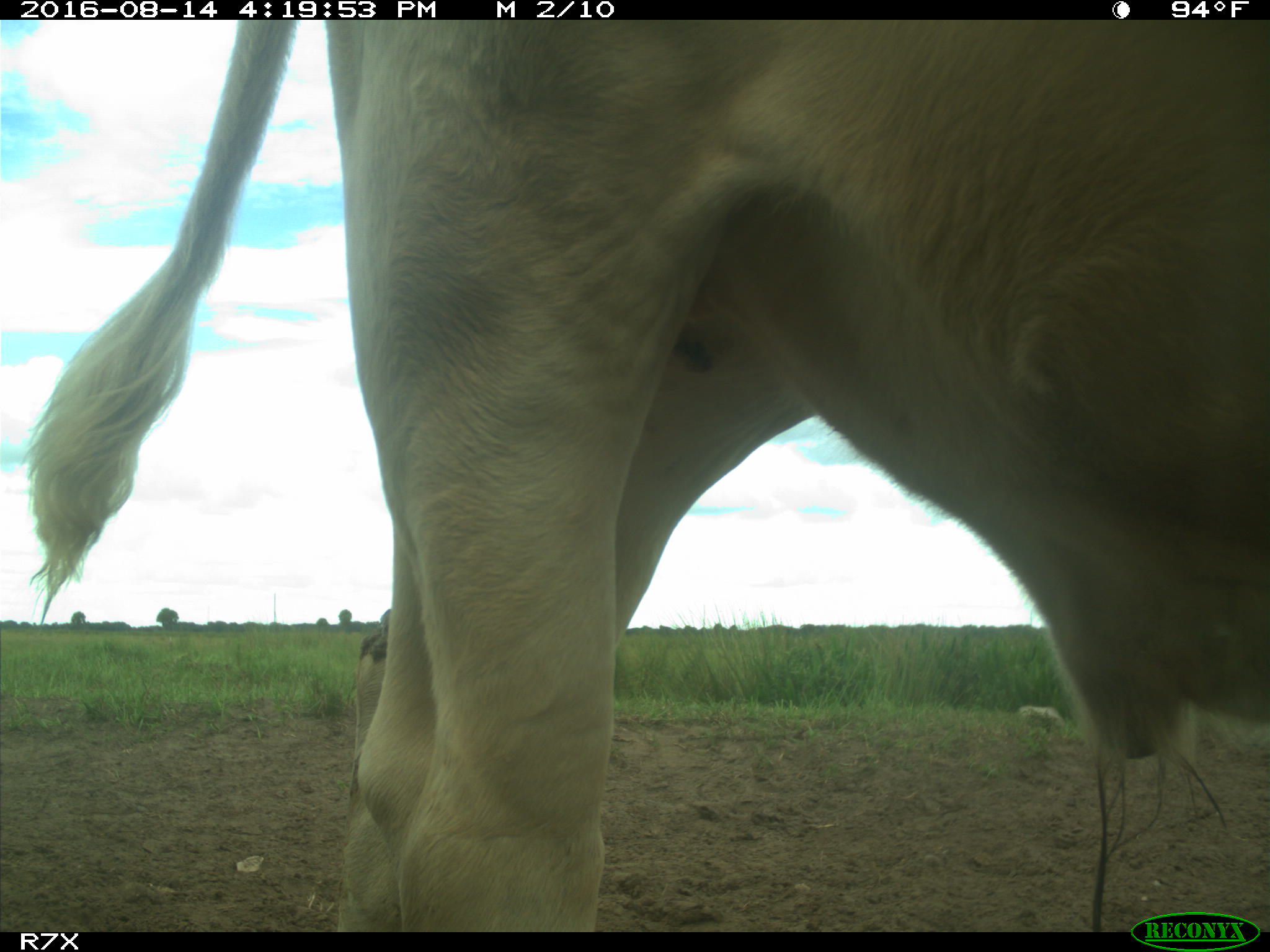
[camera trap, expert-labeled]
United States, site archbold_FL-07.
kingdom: Animalia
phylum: Chordata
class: Mammalia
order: Artiodactyla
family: Bovidae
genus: Bos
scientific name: Bos taurus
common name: domestic cow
Bos taurus (domestic cow).